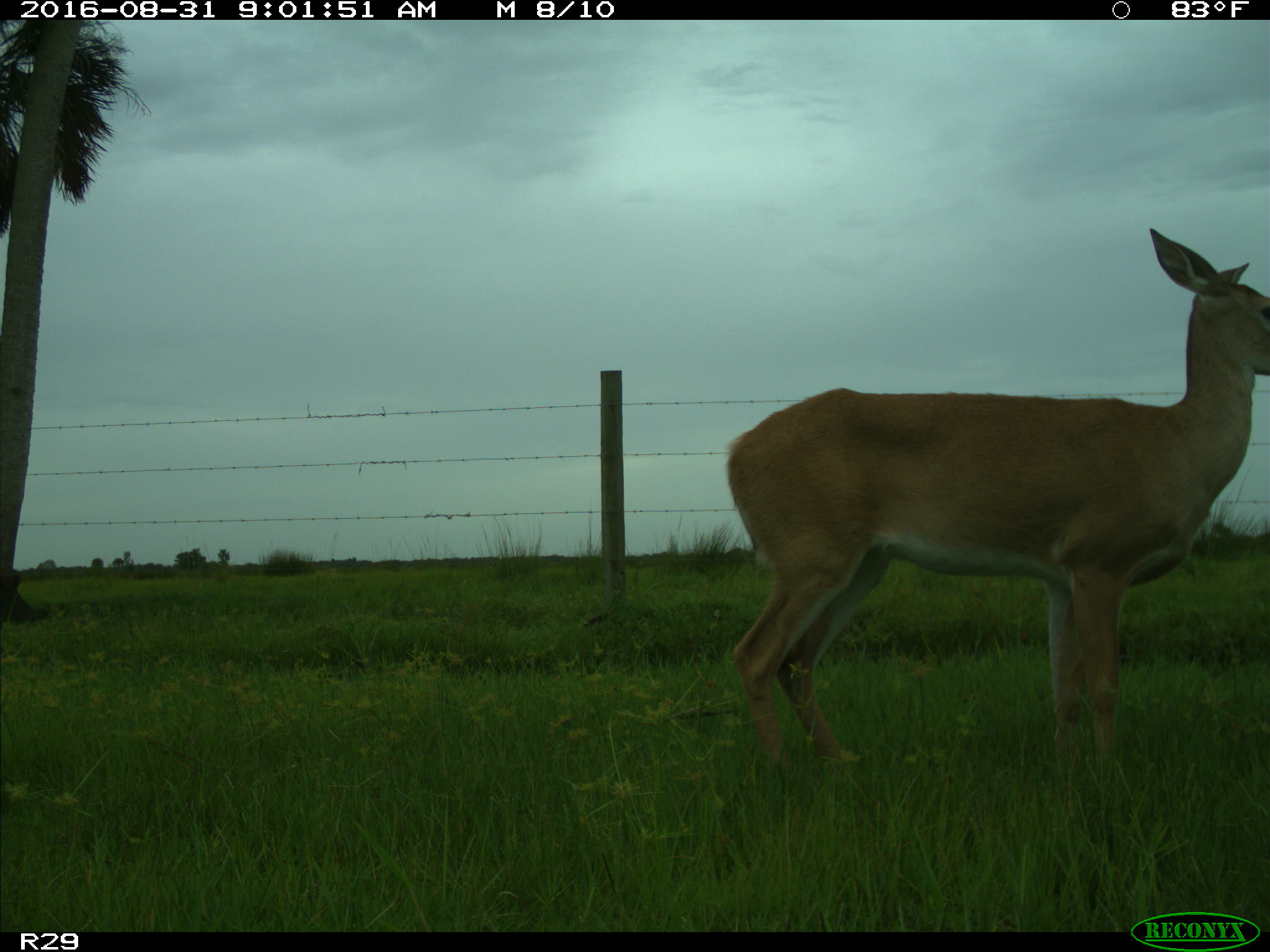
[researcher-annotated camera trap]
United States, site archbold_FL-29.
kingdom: Animalia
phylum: Chordata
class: Mammalia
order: Artiodactyla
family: Cervidae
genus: Odocoileus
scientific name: Odocoileus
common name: deer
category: unidentified deer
Unidentified deer (deer) (Odocoileus).